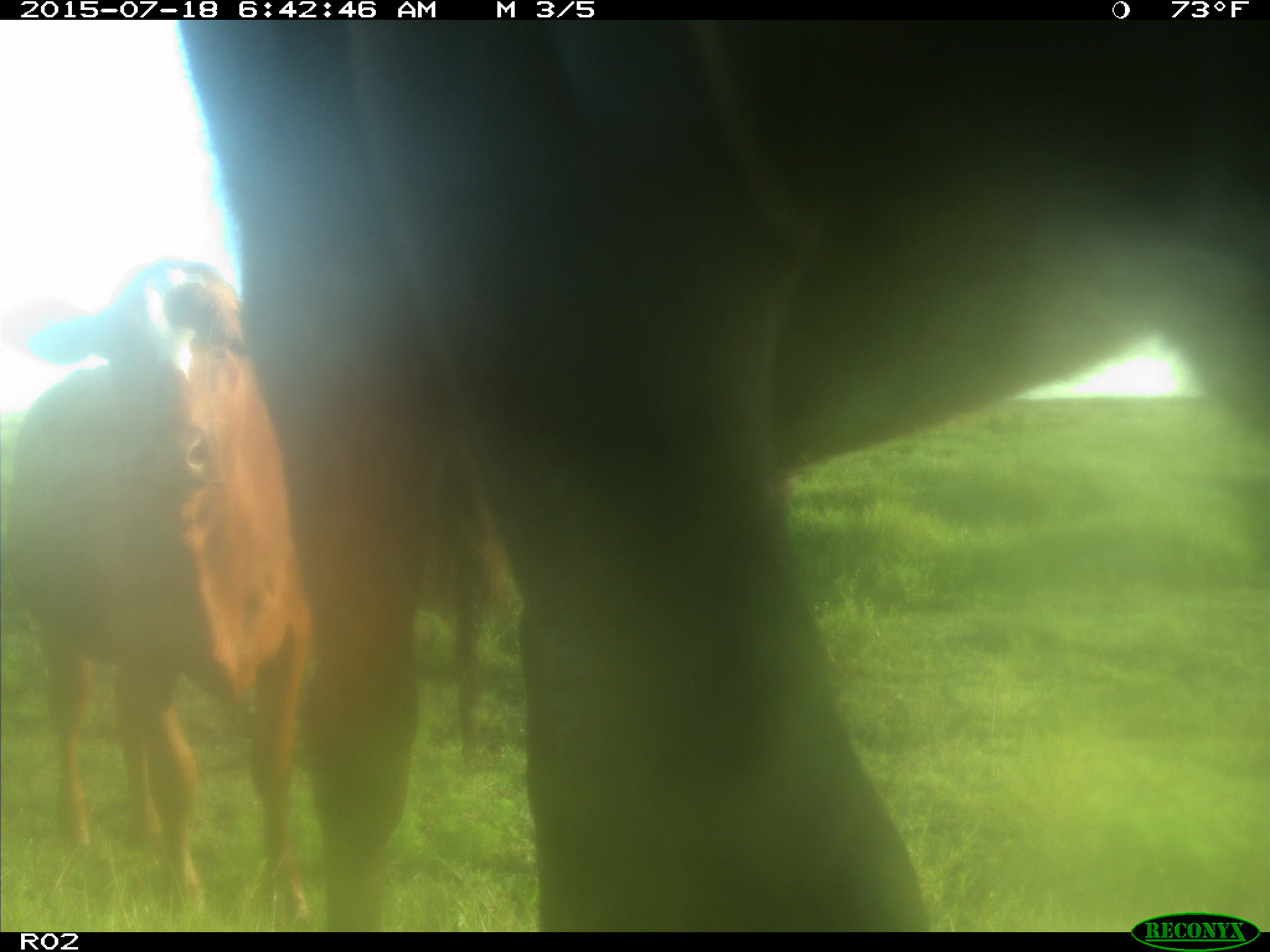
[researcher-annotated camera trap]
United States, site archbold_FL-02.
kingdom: Animalia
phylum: Chordata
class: Mammalia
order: Artiodactyla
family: Bovidae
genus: Bos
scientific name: Bos taurus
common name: domestic cow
Bos taurus (domestic cow).